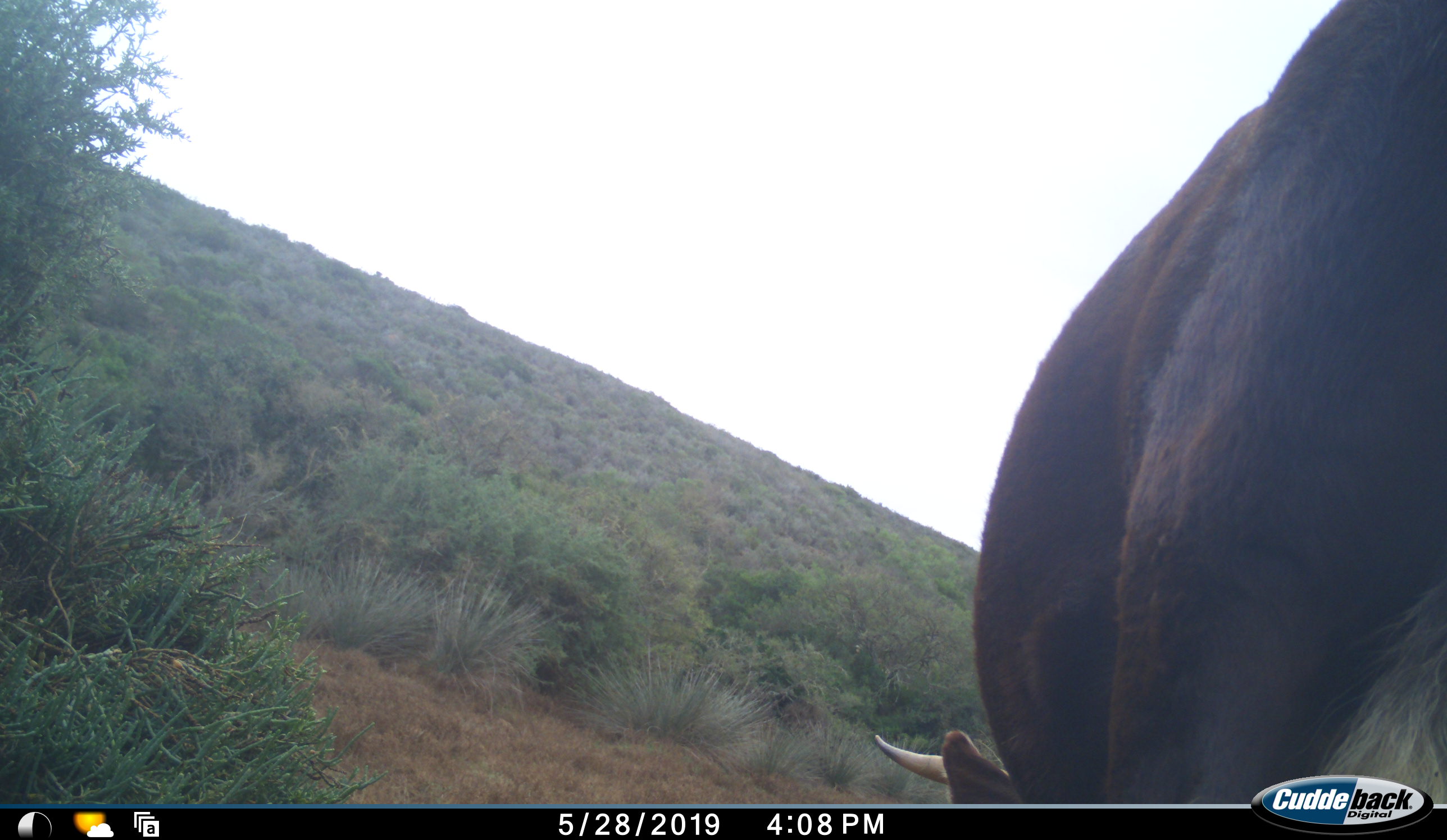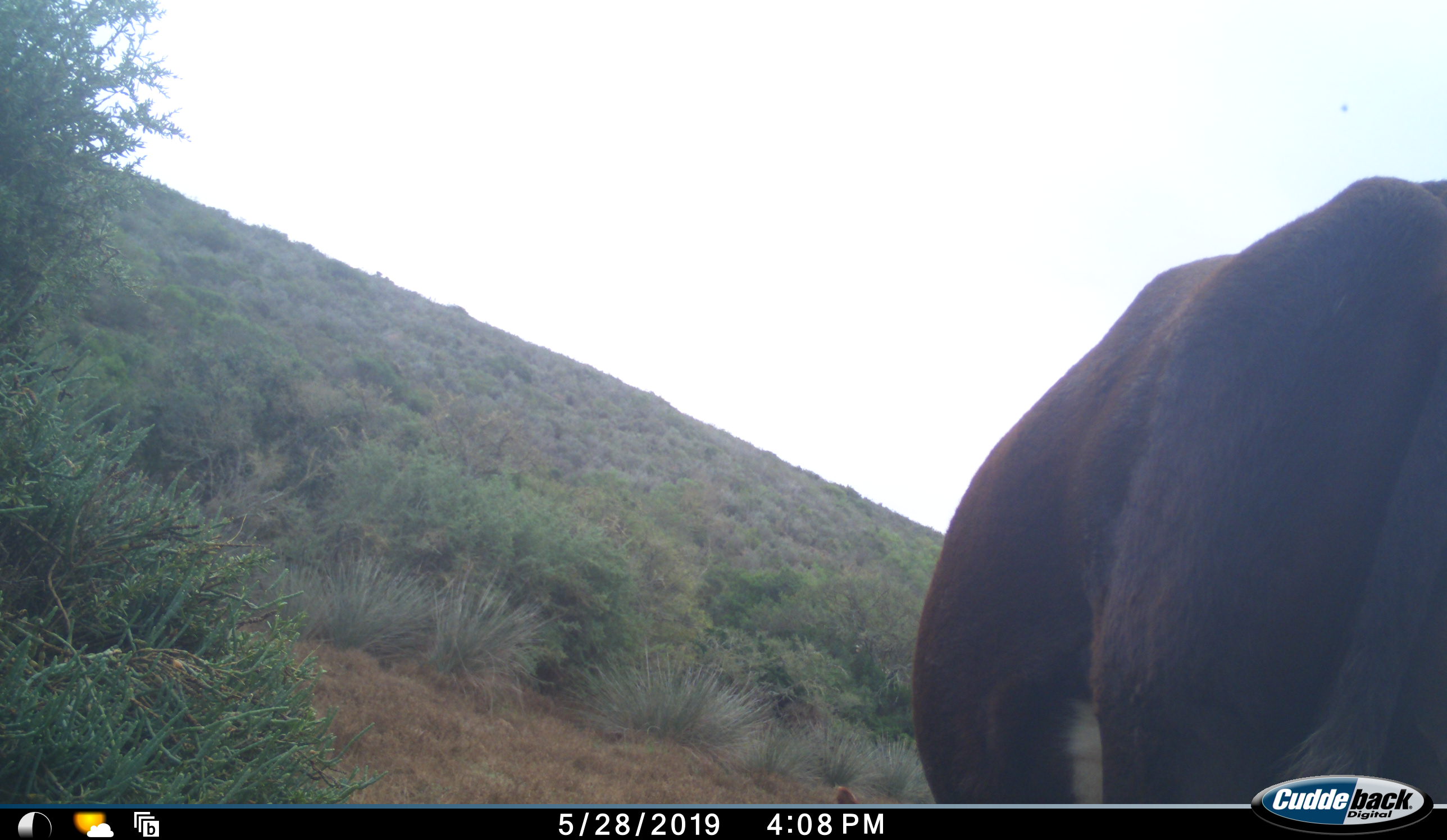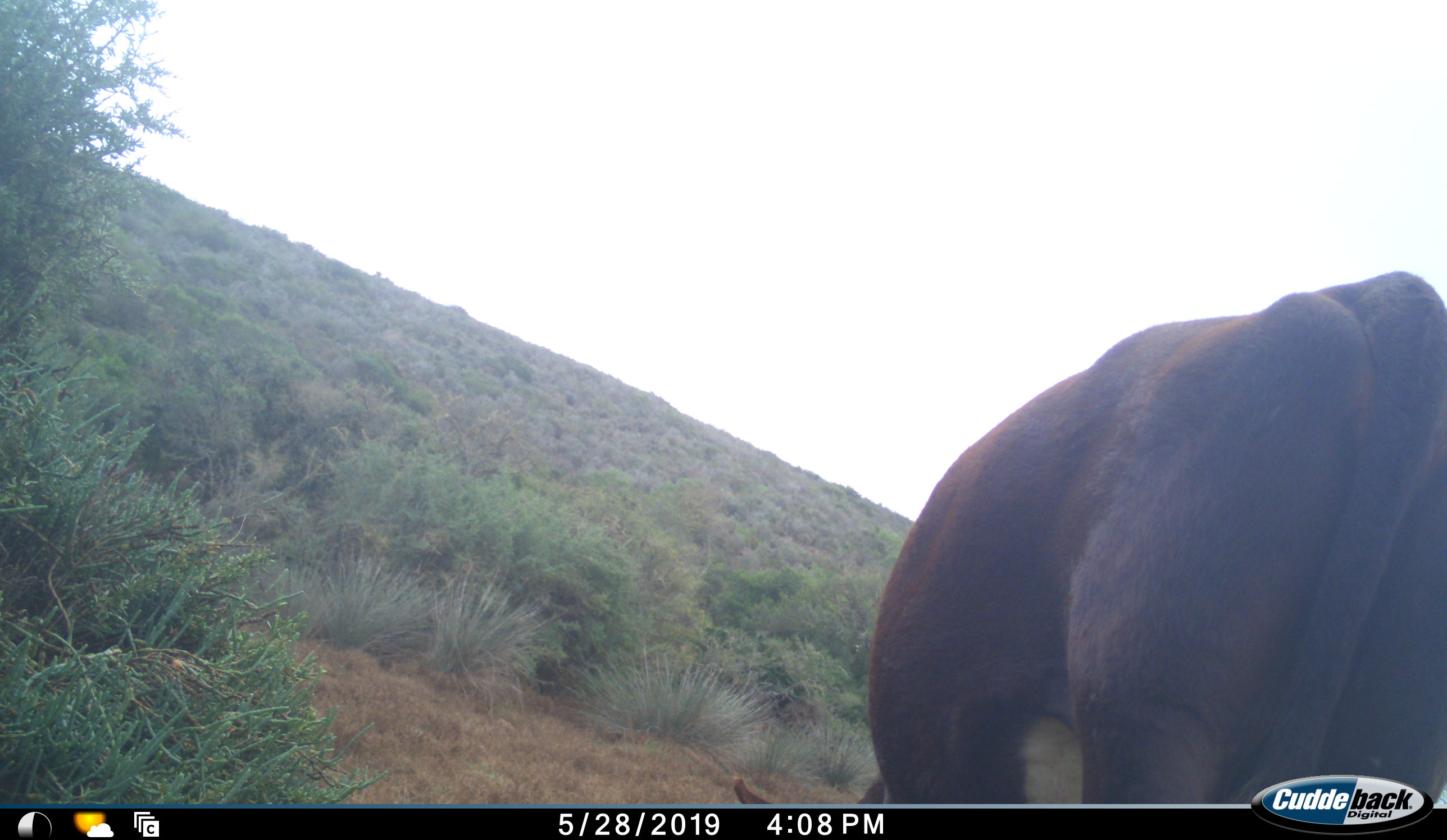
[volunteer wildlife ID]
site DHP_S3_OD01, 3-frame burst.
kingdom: Animalia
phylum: Chordata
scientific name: Vertebrata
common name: domestic animal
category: domesticanimal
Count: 1.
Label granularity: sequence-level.